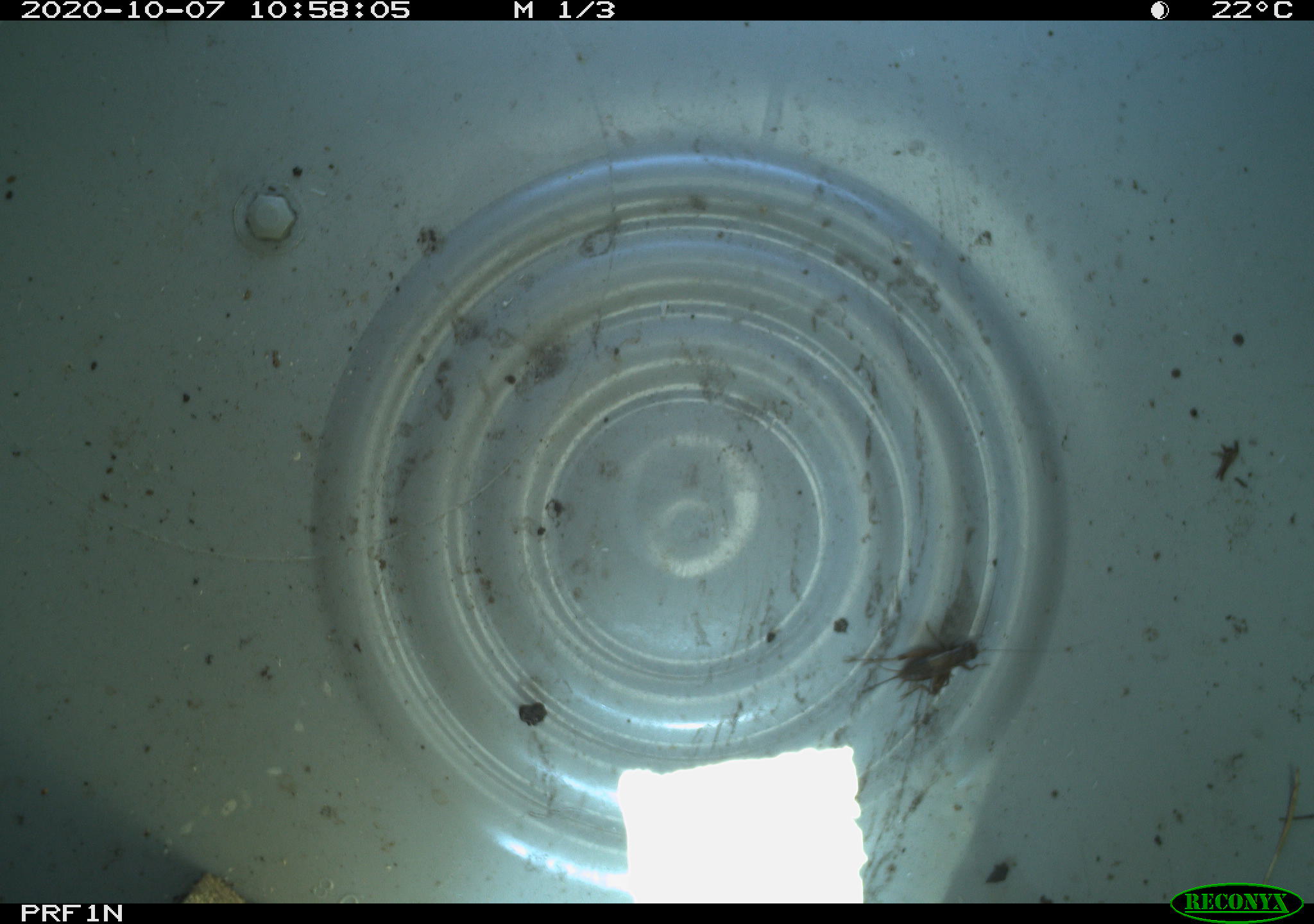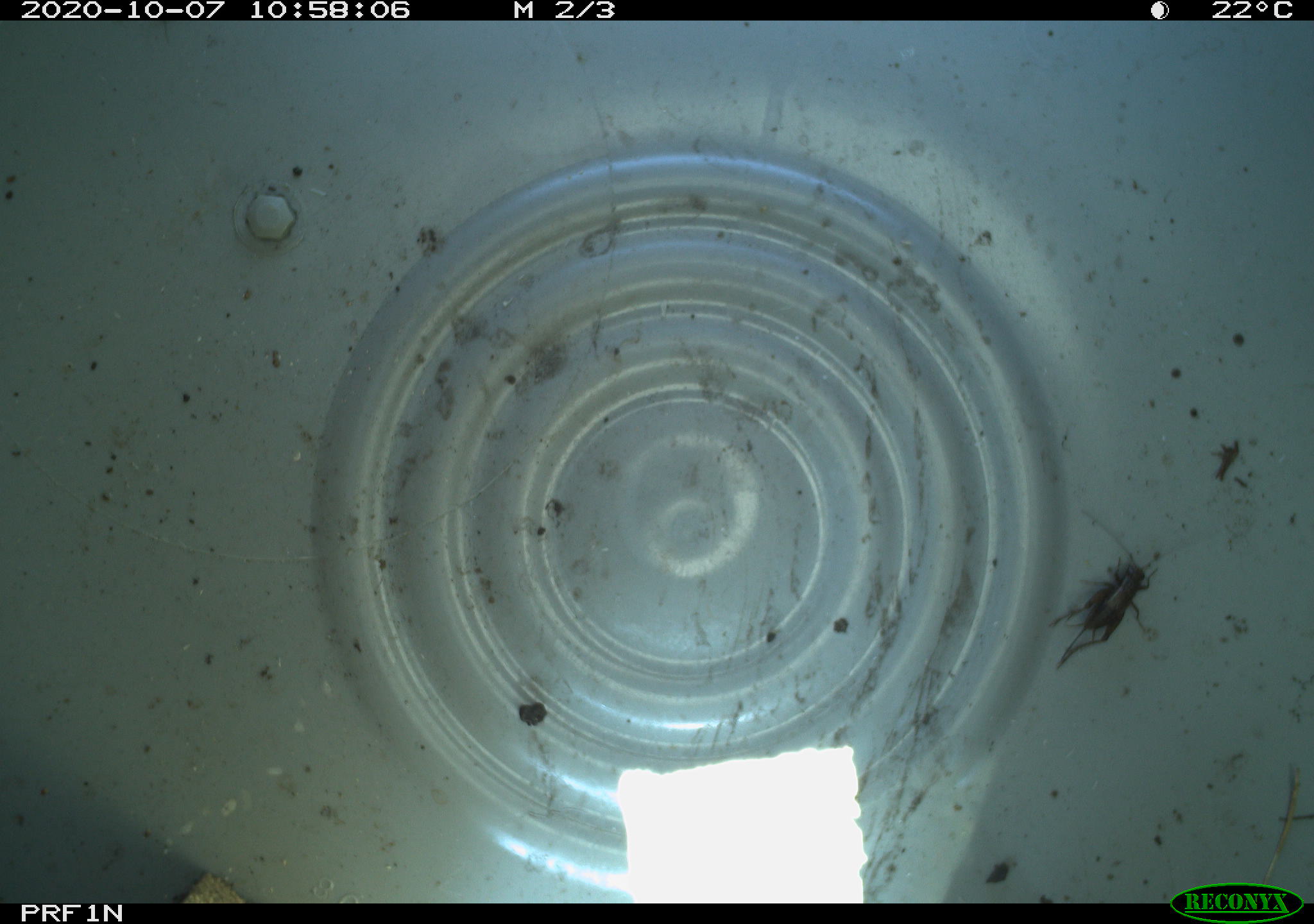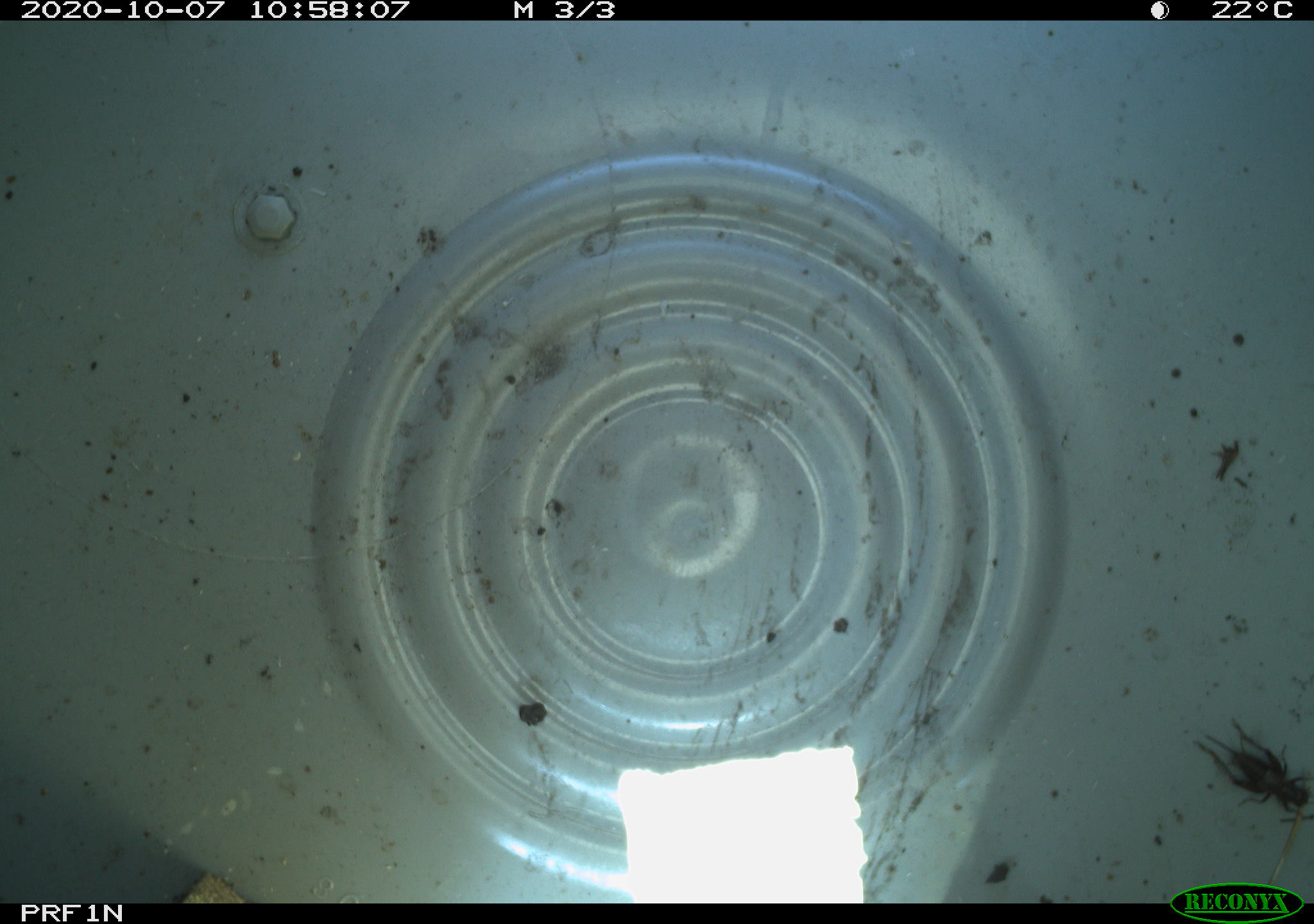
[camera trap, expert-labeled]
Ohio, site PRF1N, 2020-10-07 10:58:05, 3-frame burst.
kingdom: Animalia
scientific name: Animalia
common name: animal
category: invertebrate